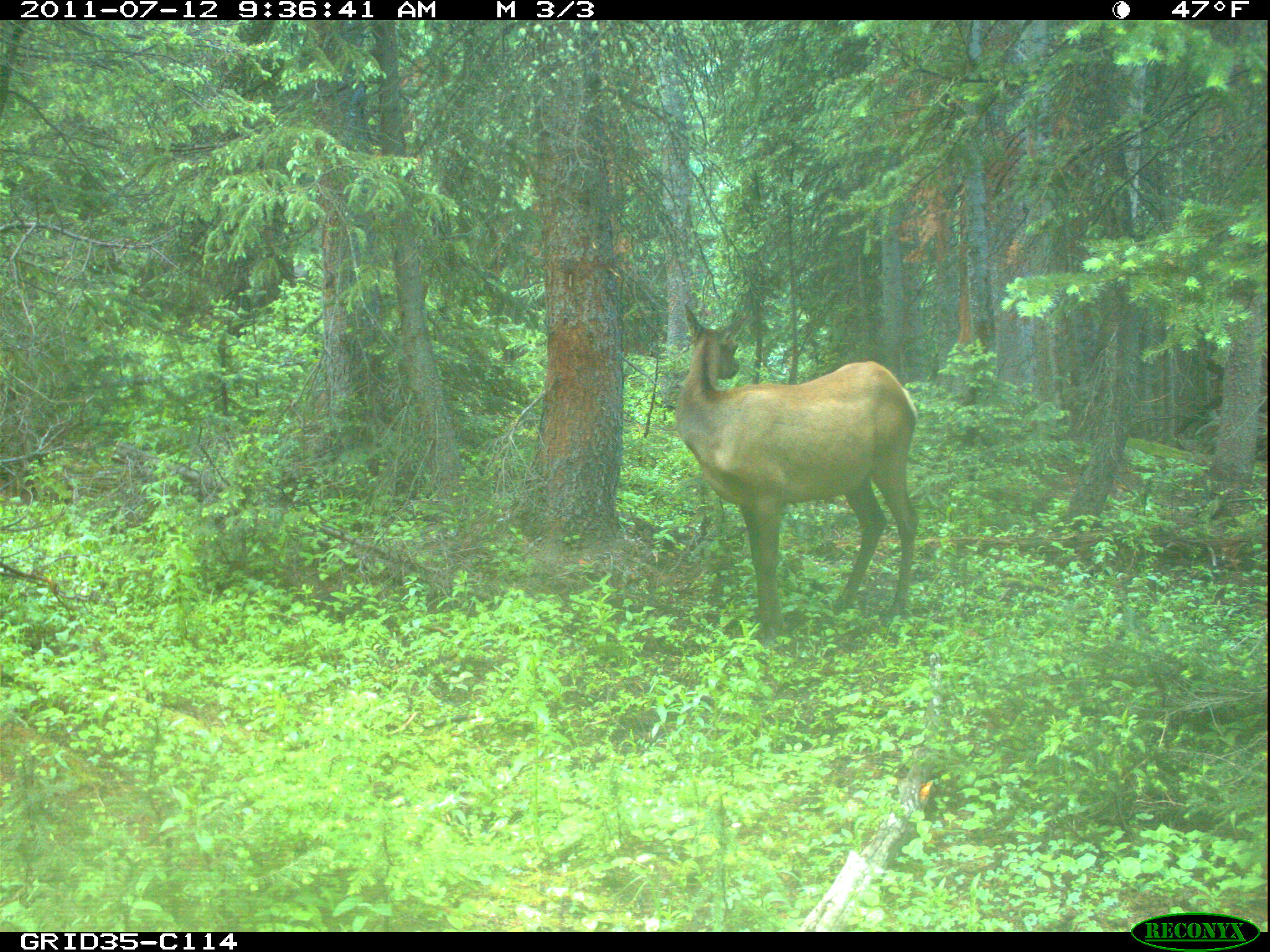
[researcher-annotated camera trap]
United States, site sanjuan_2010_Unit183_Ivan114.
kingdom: Animalia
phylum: Chordata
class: Mammalia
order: Artiodactyla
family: Cervidae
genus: Cervus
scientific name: Cervus elaphus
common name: red deer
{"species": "Cervus elaphus (red deer)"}